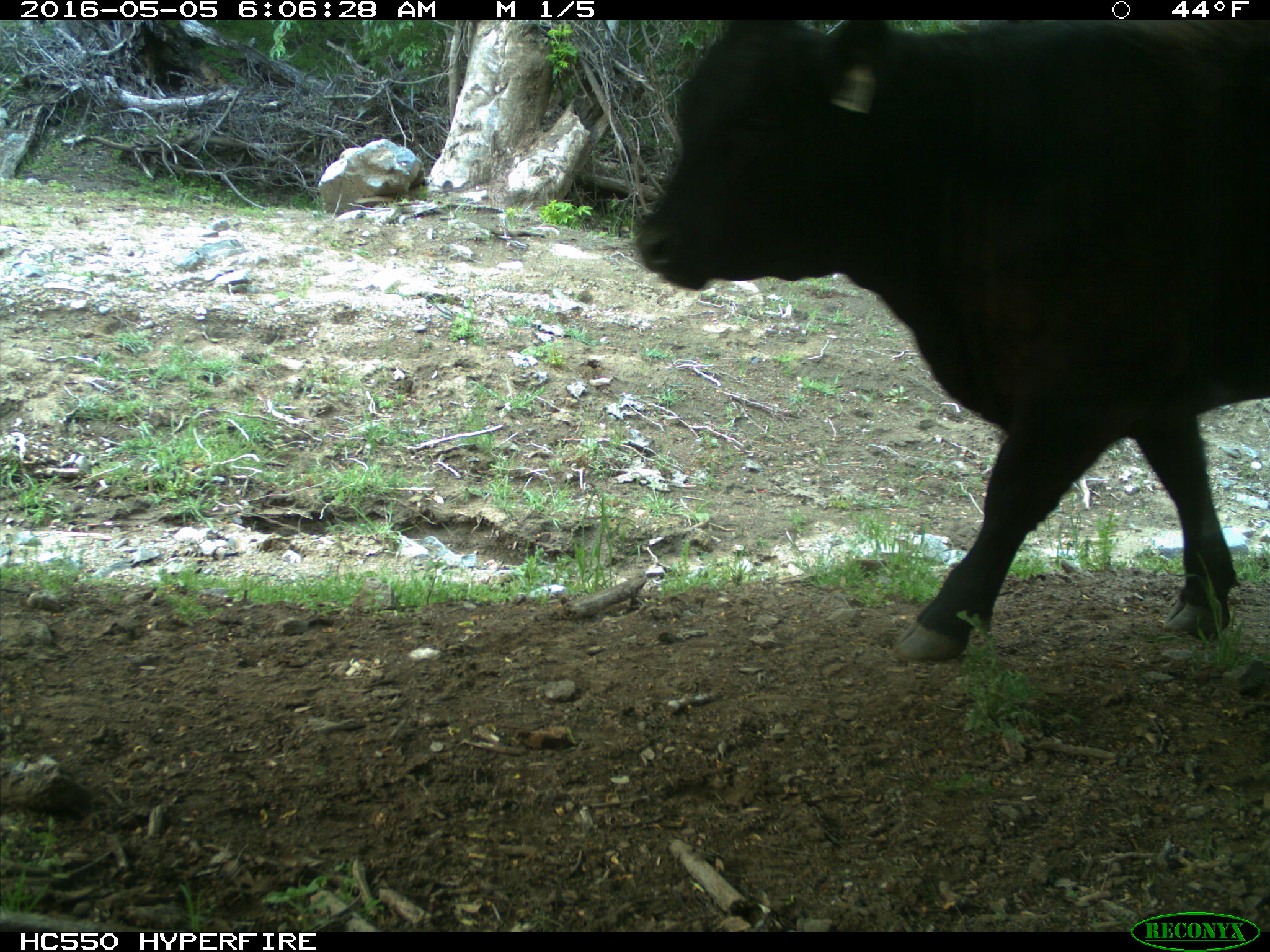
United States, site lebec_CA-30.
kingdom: Animalia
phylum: Chordata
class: Mammalia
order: Artiodactyla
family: Bovidae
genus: Bos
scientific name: Bos taurus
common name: domestic cow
Bos taurus (domestic cow).